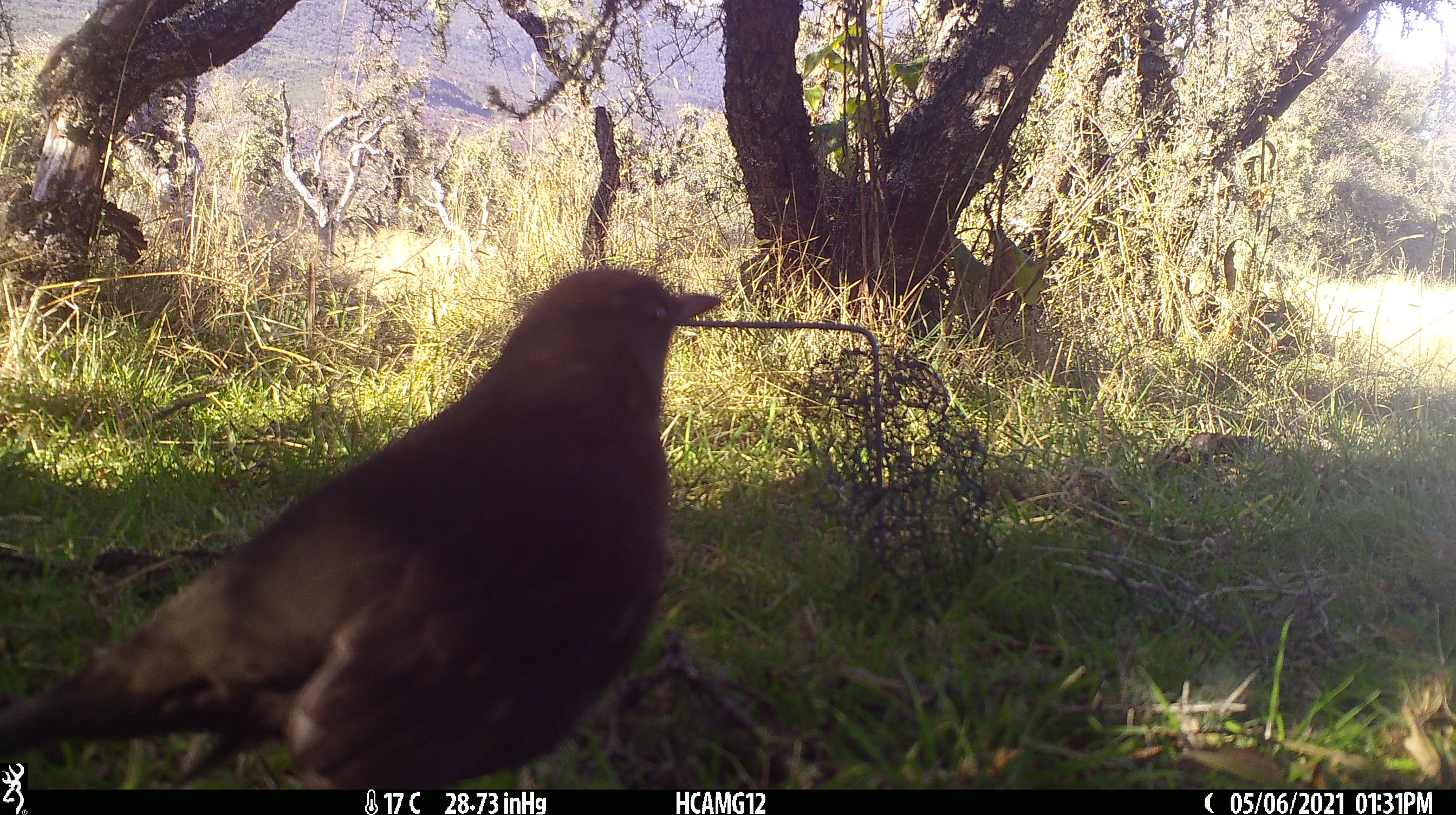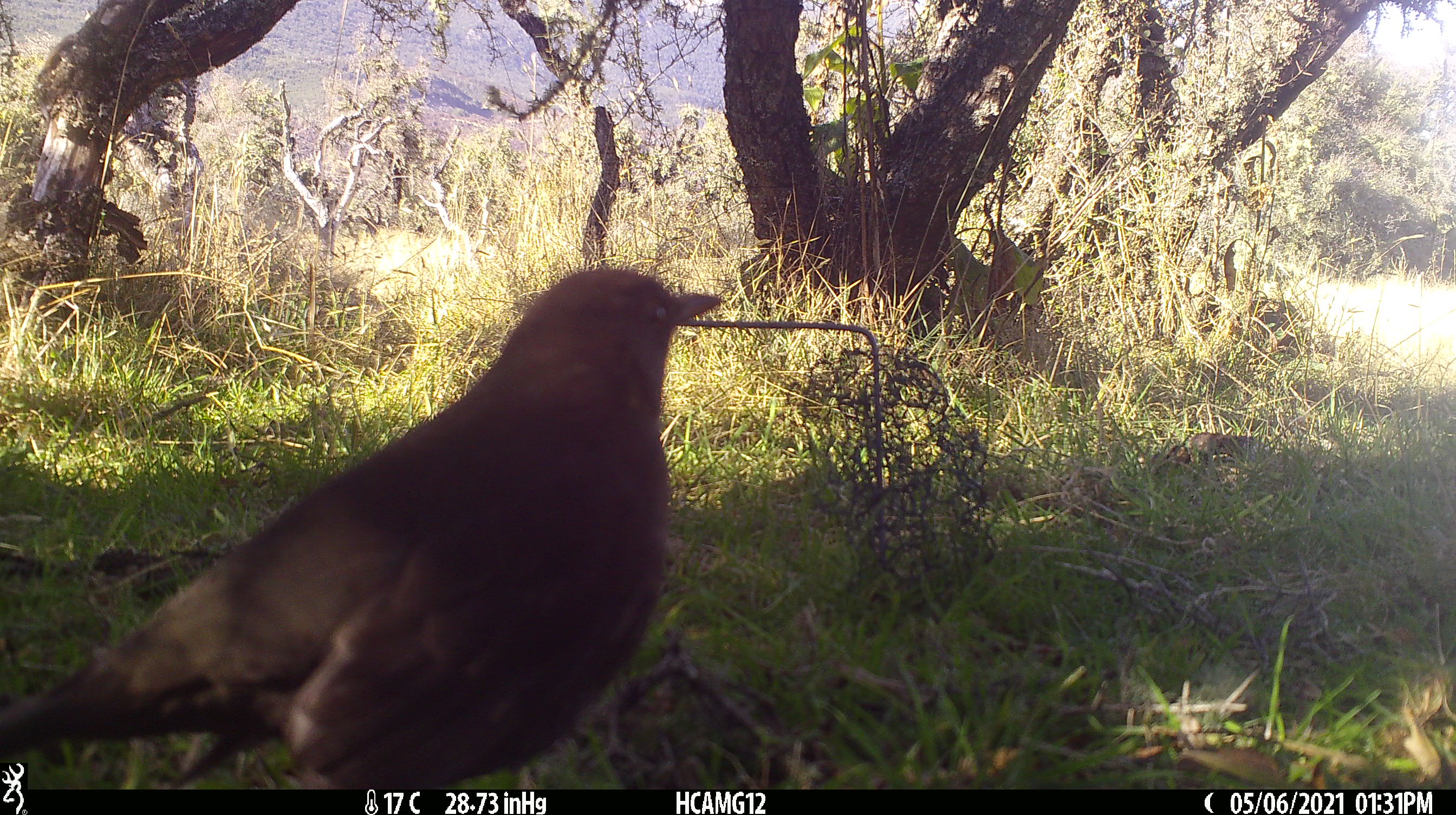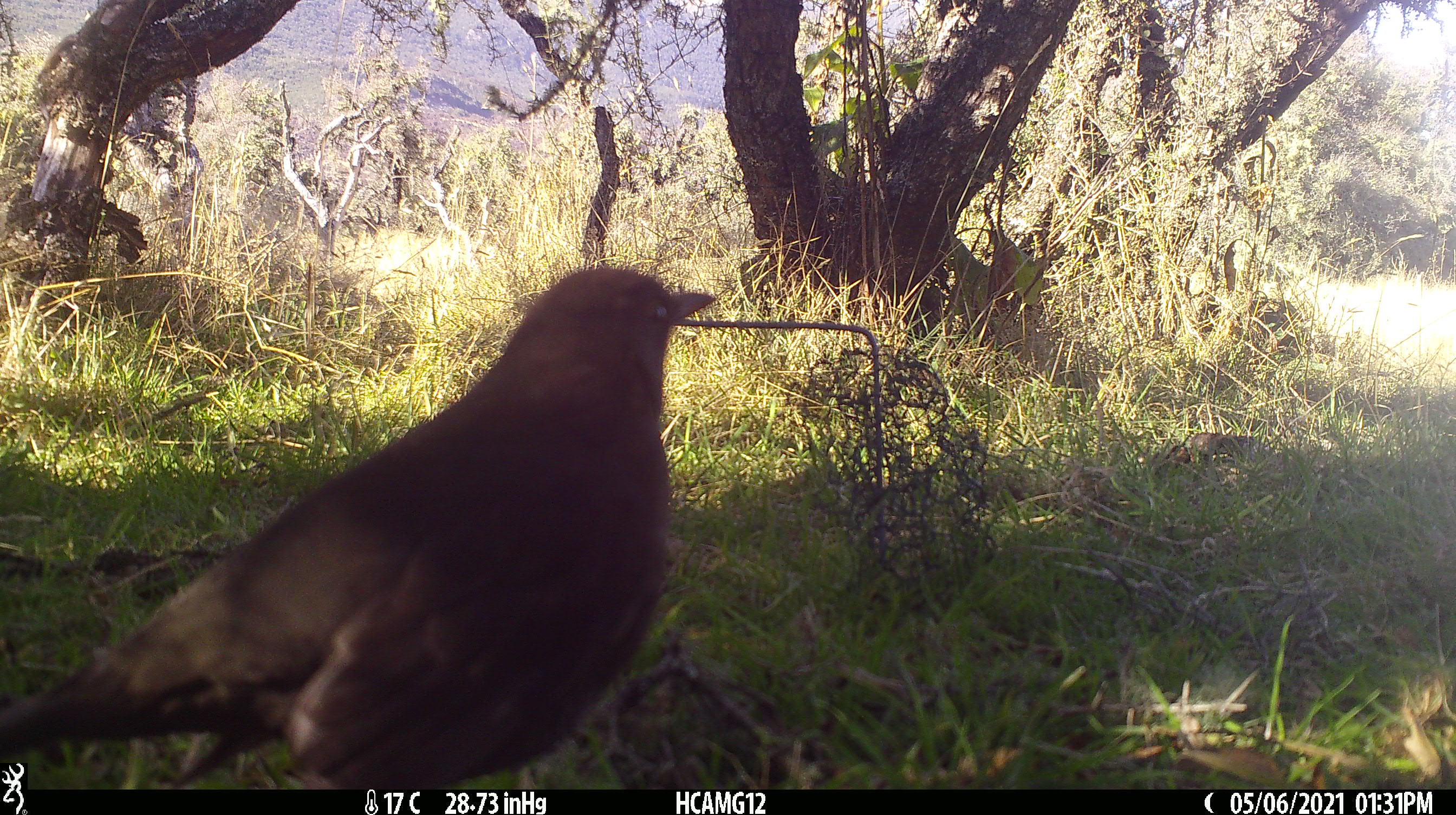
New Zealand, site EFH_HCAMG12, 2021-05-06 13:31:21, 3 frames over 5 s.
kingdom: Animalia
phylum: Chordata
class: Aves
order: Passeriformes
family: Turdidae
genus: Turdus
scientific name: Turdus merula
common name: eurasian blackbird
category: blackbird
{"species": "blackbird (eurasian blackbird) (Turdus merula)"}